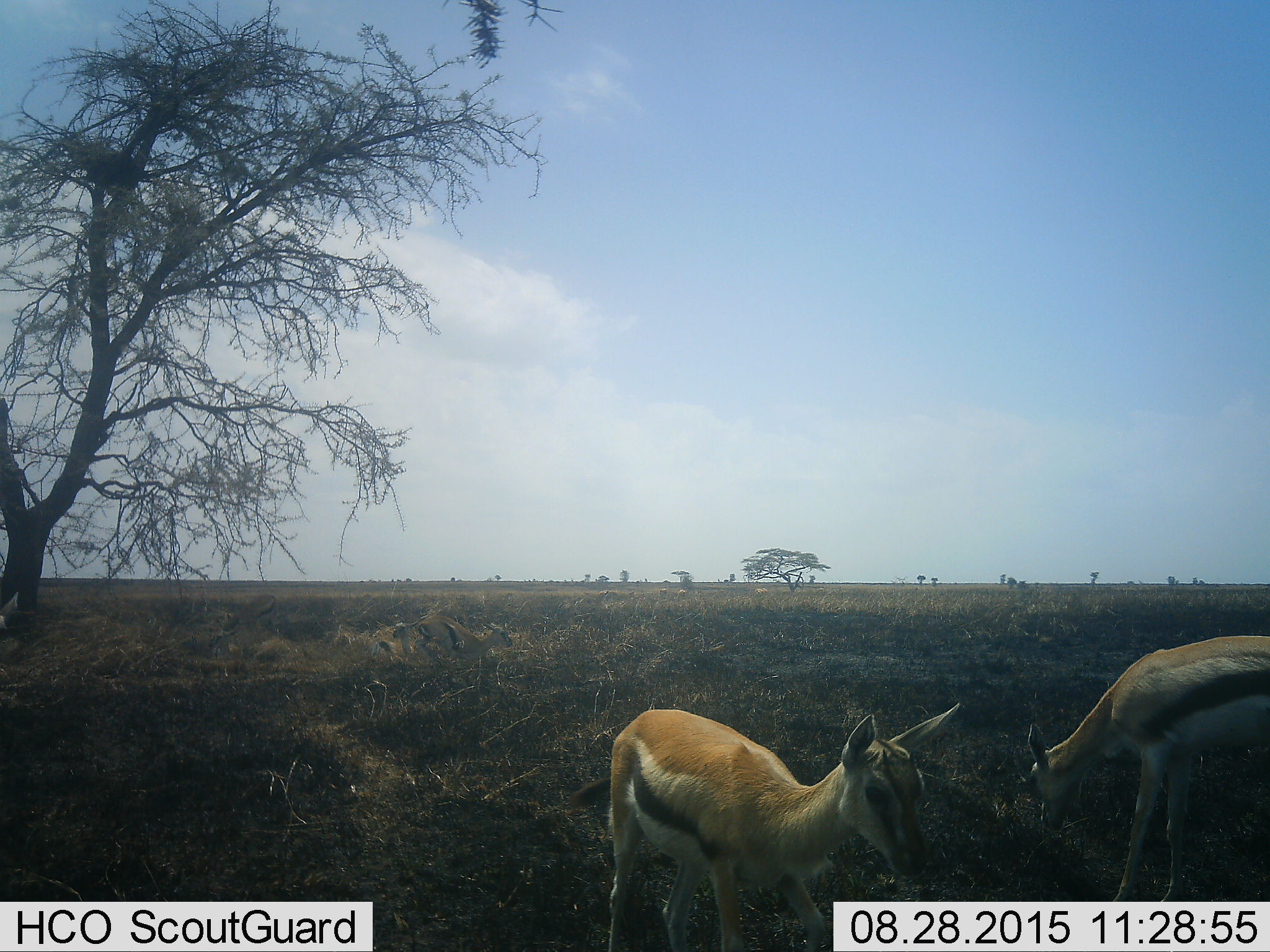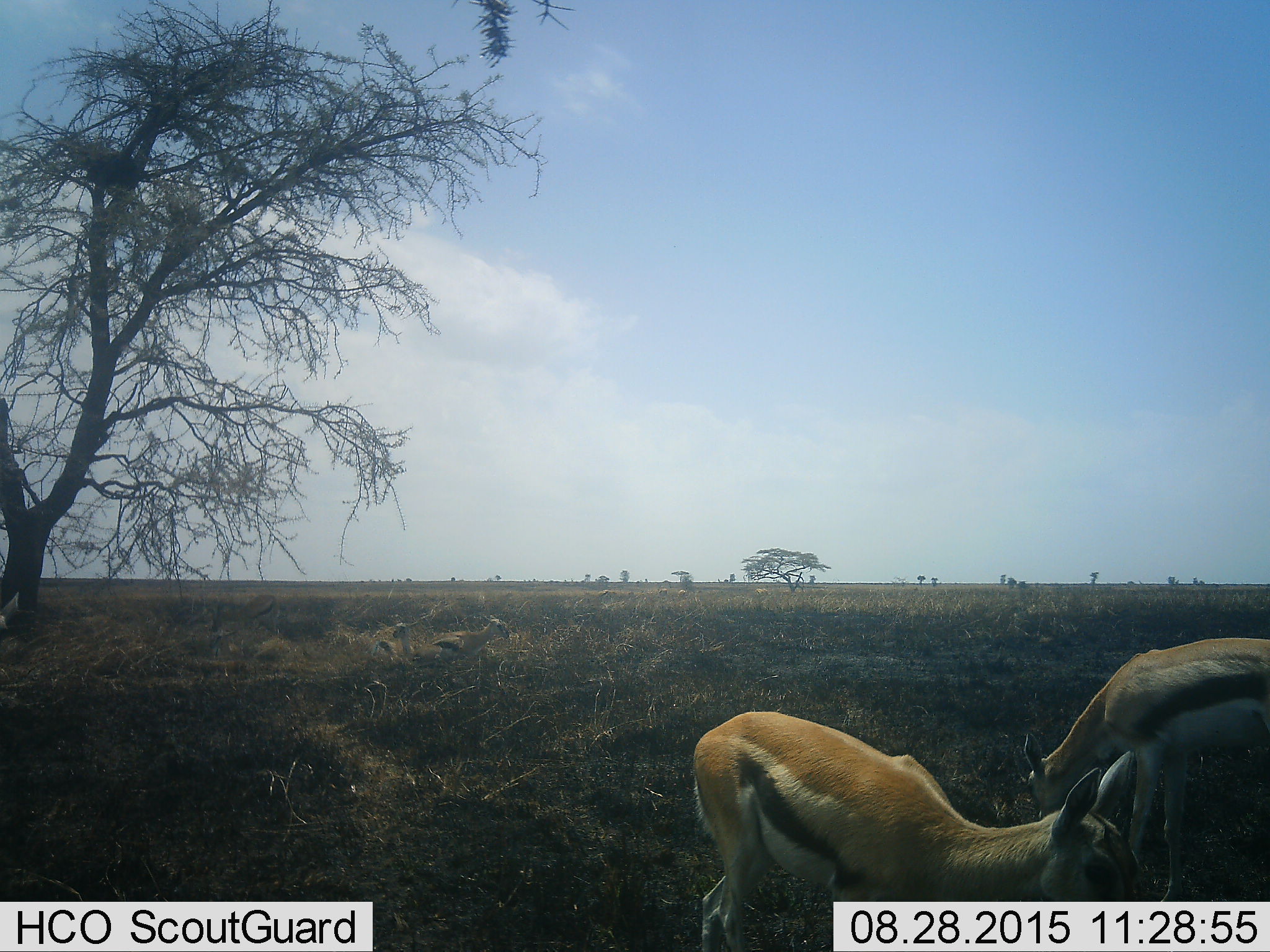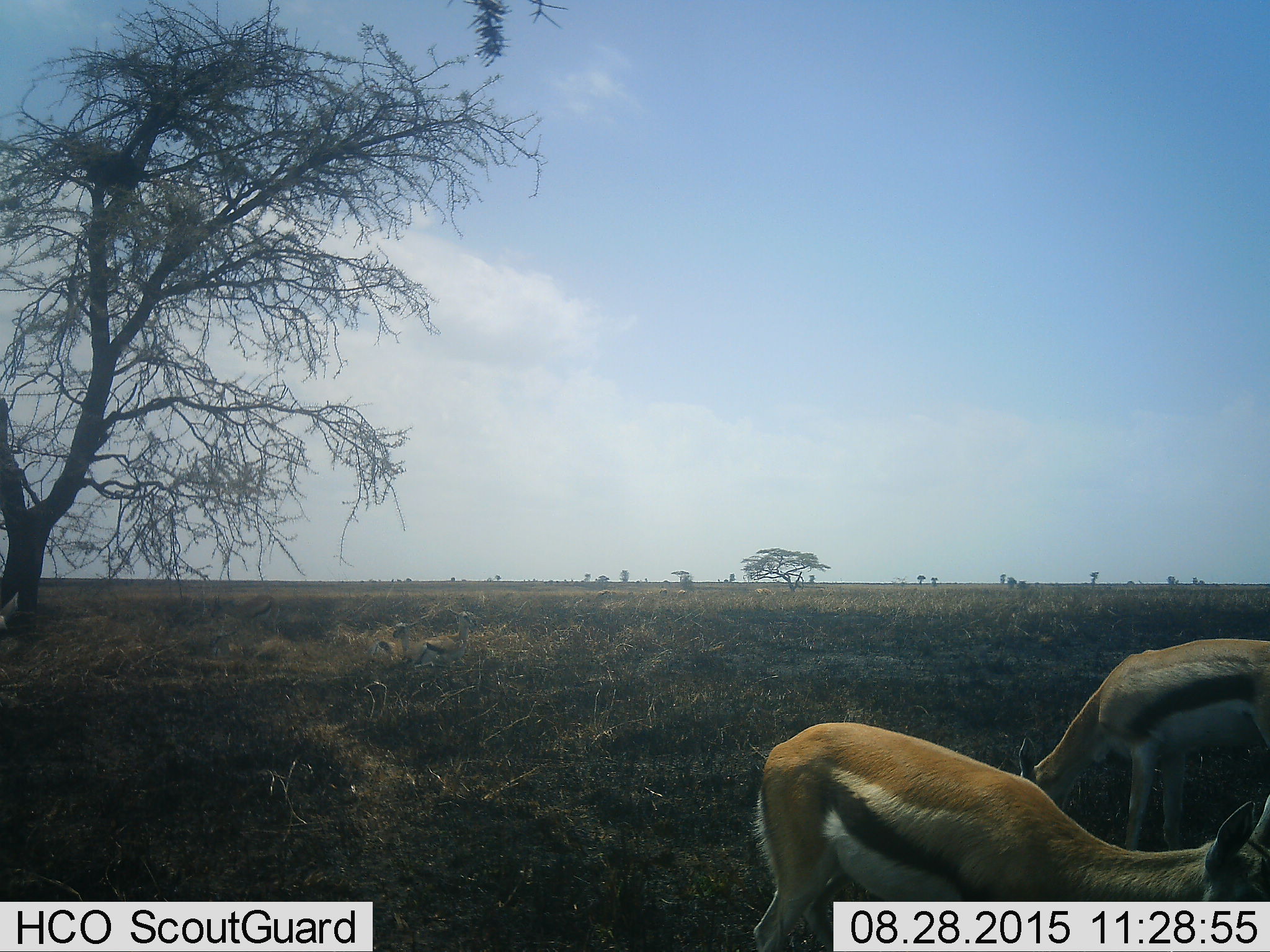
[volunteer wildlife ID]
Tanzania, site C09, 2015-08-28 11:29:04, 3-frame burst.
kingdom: Animalia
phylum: Chordata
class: Mammalia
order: Artiodactyla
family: Bovidae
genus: Eudorcas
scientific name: Eudorcas thomsonii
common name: thomson's gazelle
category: gazellethomsons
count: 4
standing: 50%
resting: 50%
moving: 81%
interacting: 12%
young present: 38%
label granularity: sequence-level